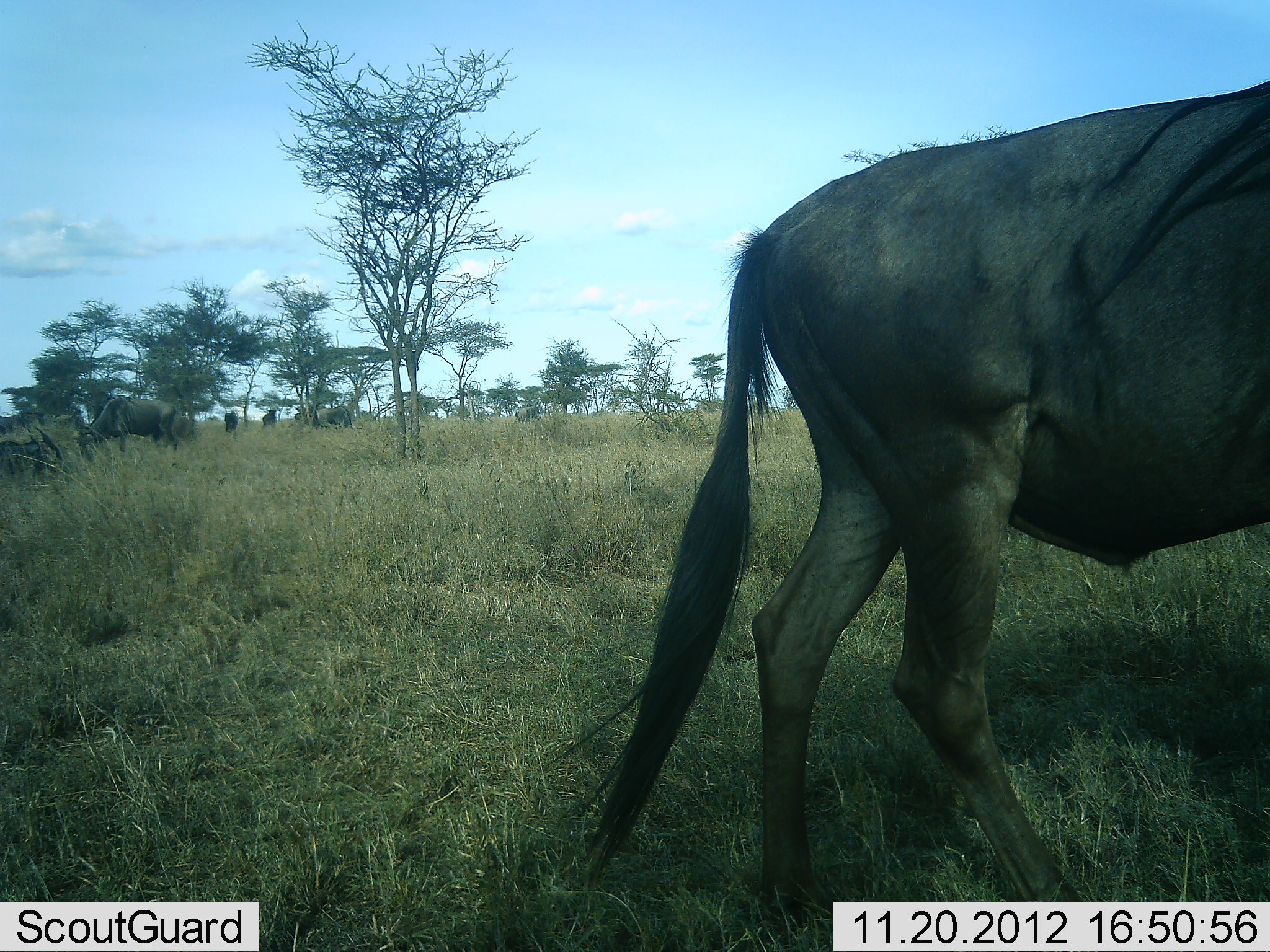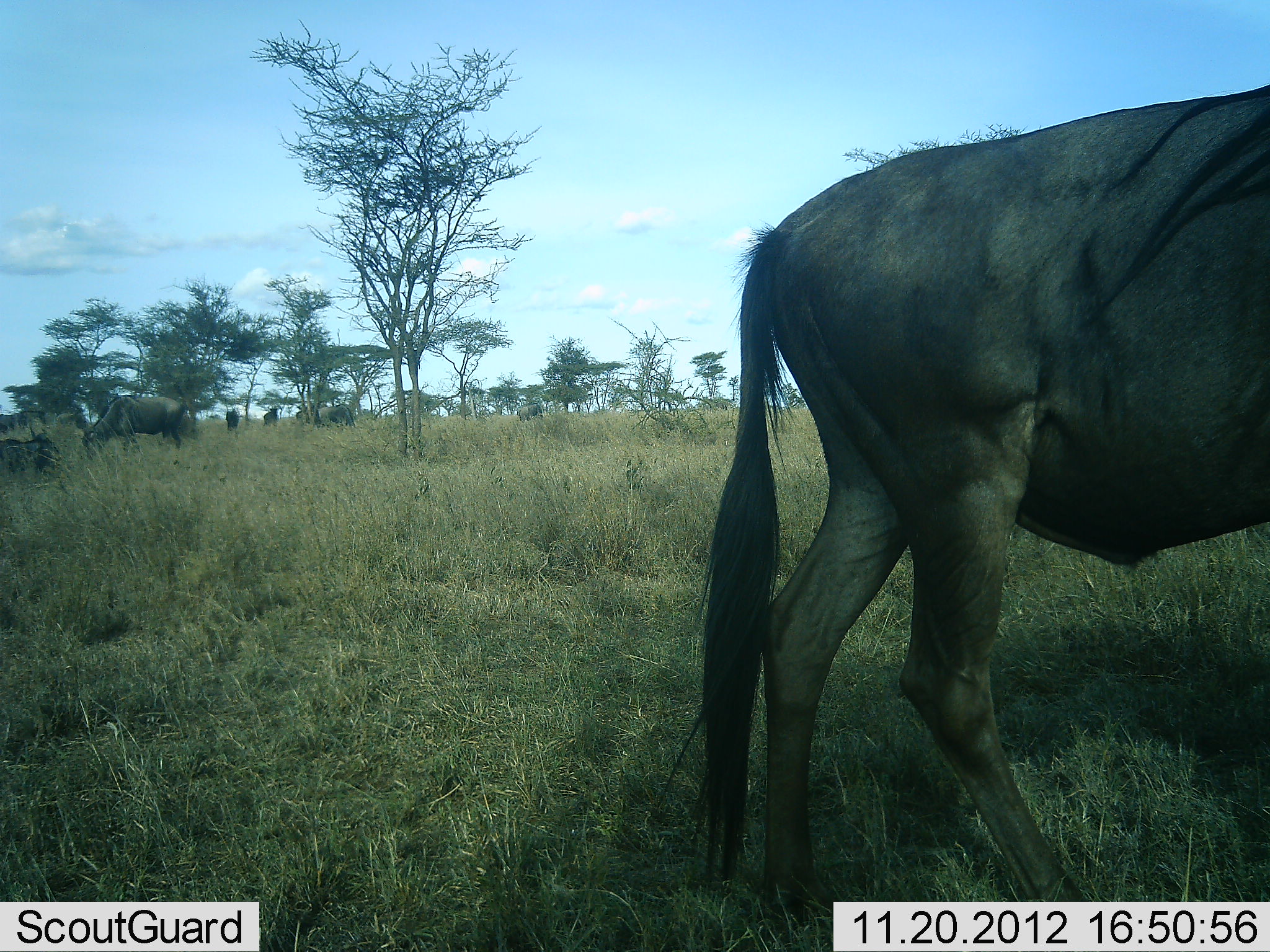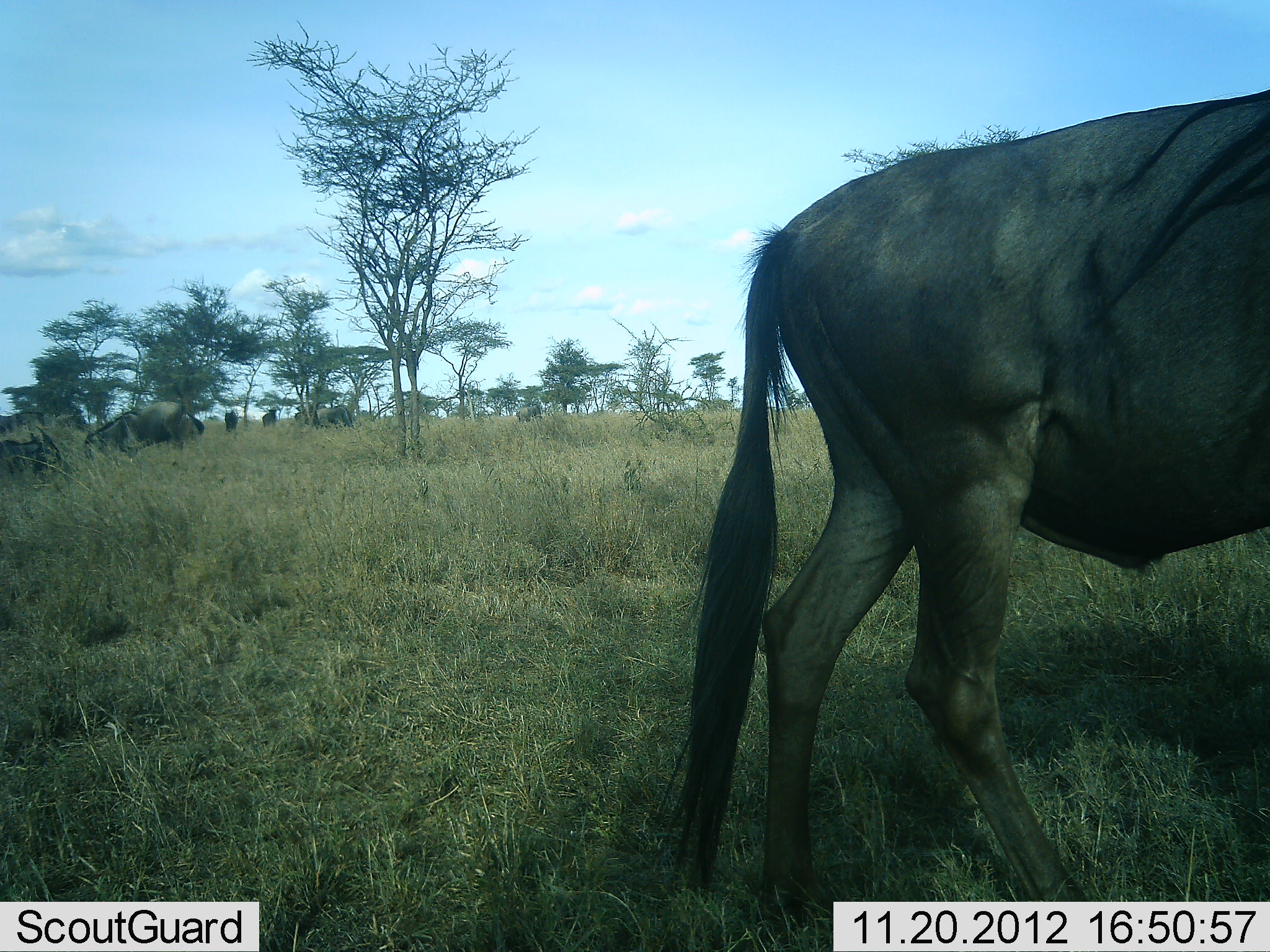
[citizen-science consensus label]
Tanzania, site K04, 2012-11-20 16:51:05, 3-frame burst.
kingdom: Animalia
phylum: Chordata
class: Mammalia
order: Artiodactyla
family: Bovidae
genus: Connochaetes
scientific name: Connochaetes taurinus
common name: blue wildebeest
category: wildebeest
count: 5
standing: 80%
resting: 70%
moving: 20%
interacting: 0%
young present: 0%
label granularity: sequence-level